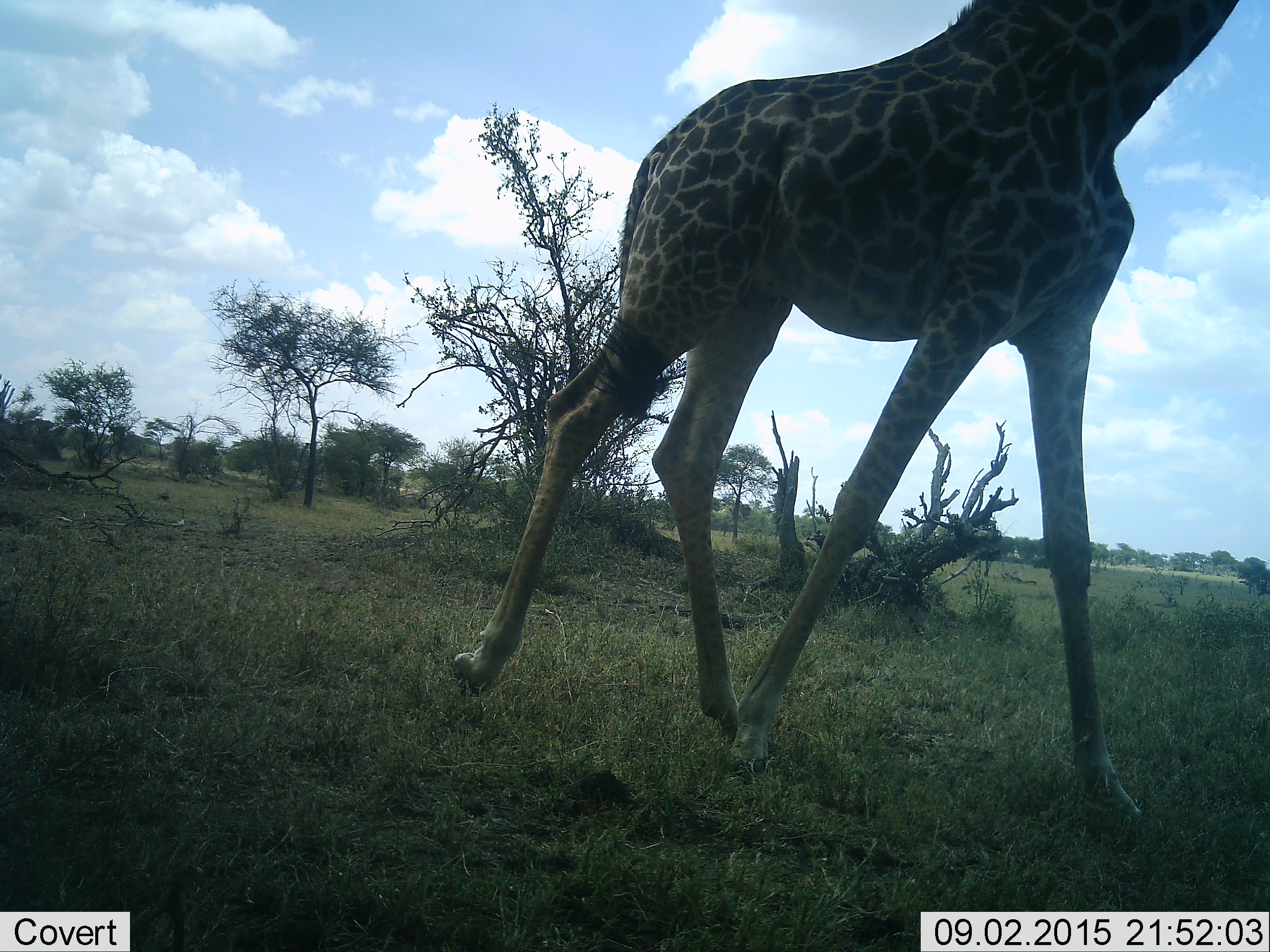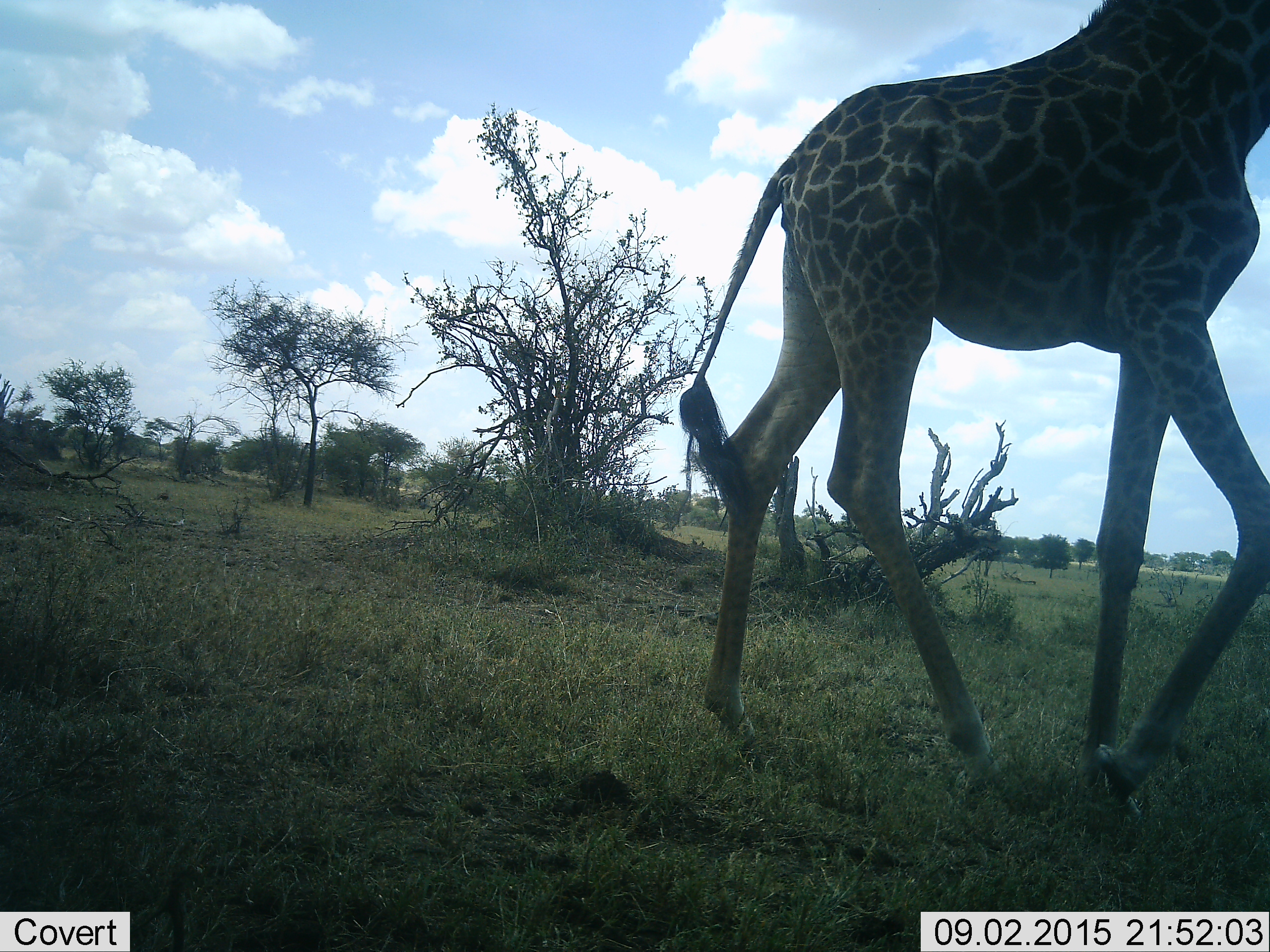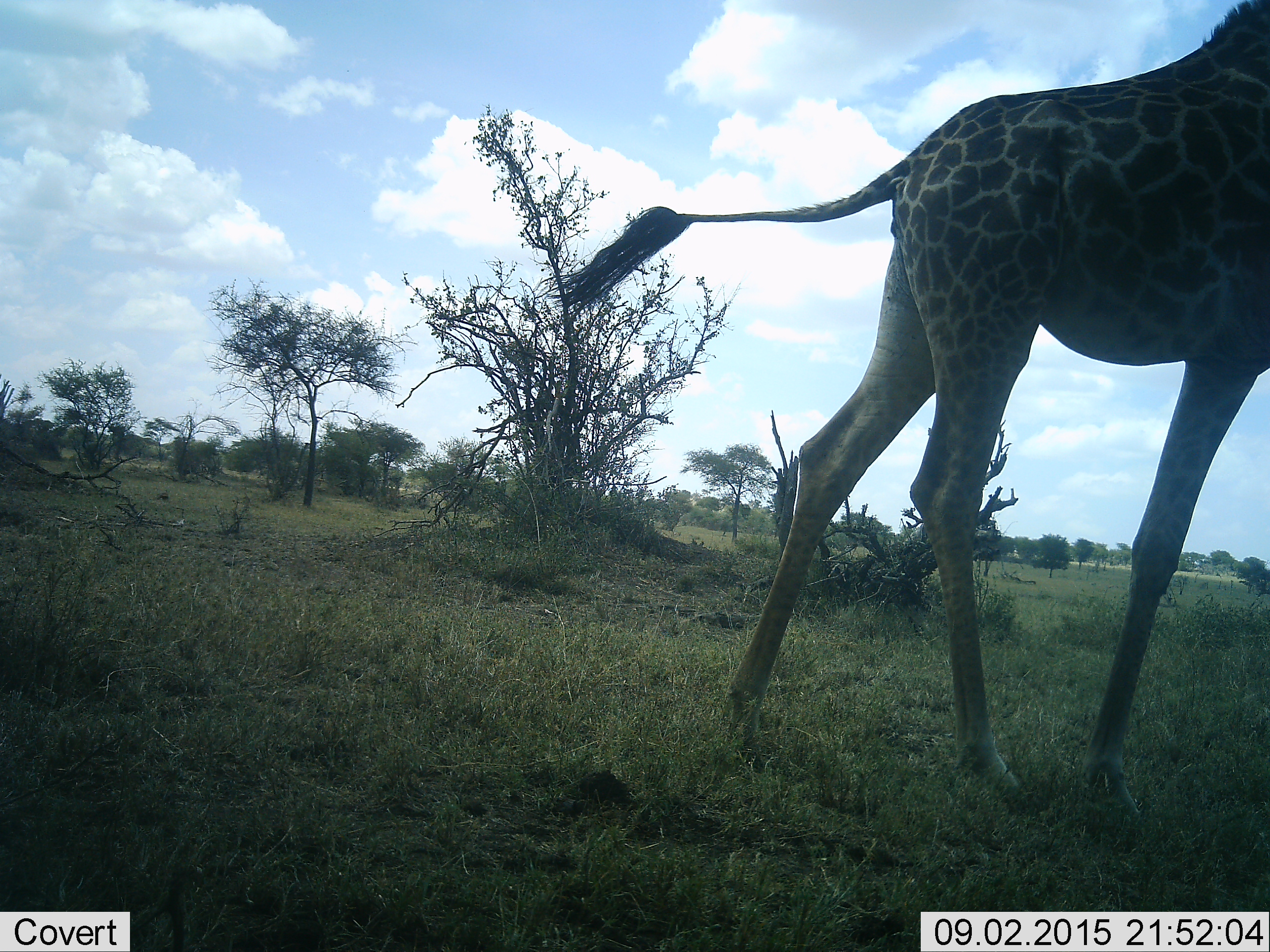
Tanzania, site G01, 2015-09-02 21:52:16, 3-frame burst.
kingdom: Animalia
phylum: Chordata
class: Mammalia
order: Artiodactyla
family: Giraffidae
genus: Giraffa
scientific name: Giraffa camelopardalis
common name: giraffe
Giraffe (Giraffa camelopardalis), count 1. Behavior (volunteer vote fractions): standing 5%, resting 0%, moving 100%, interacting 0%. Young present (vote fraction): 0%. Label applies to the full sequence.